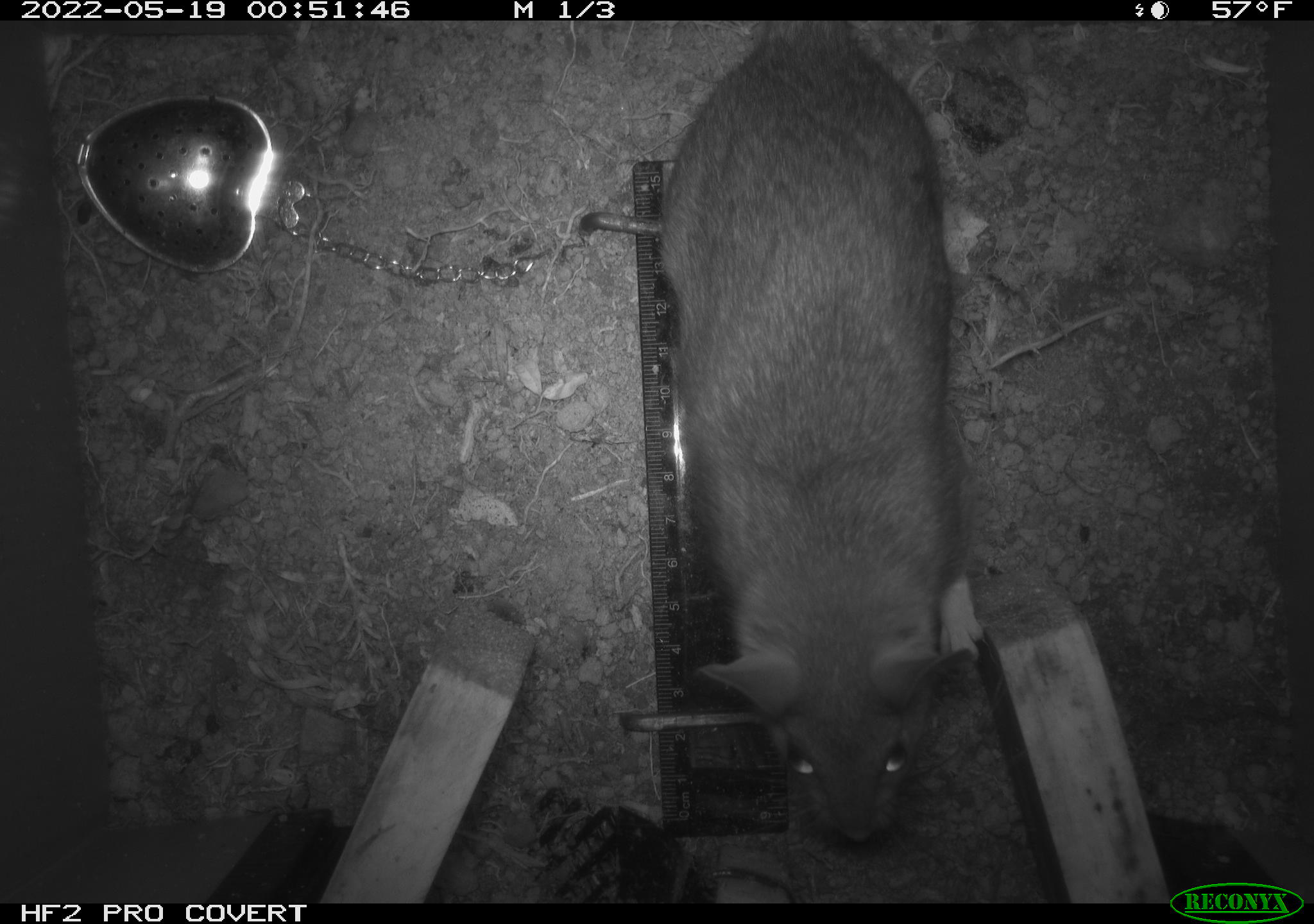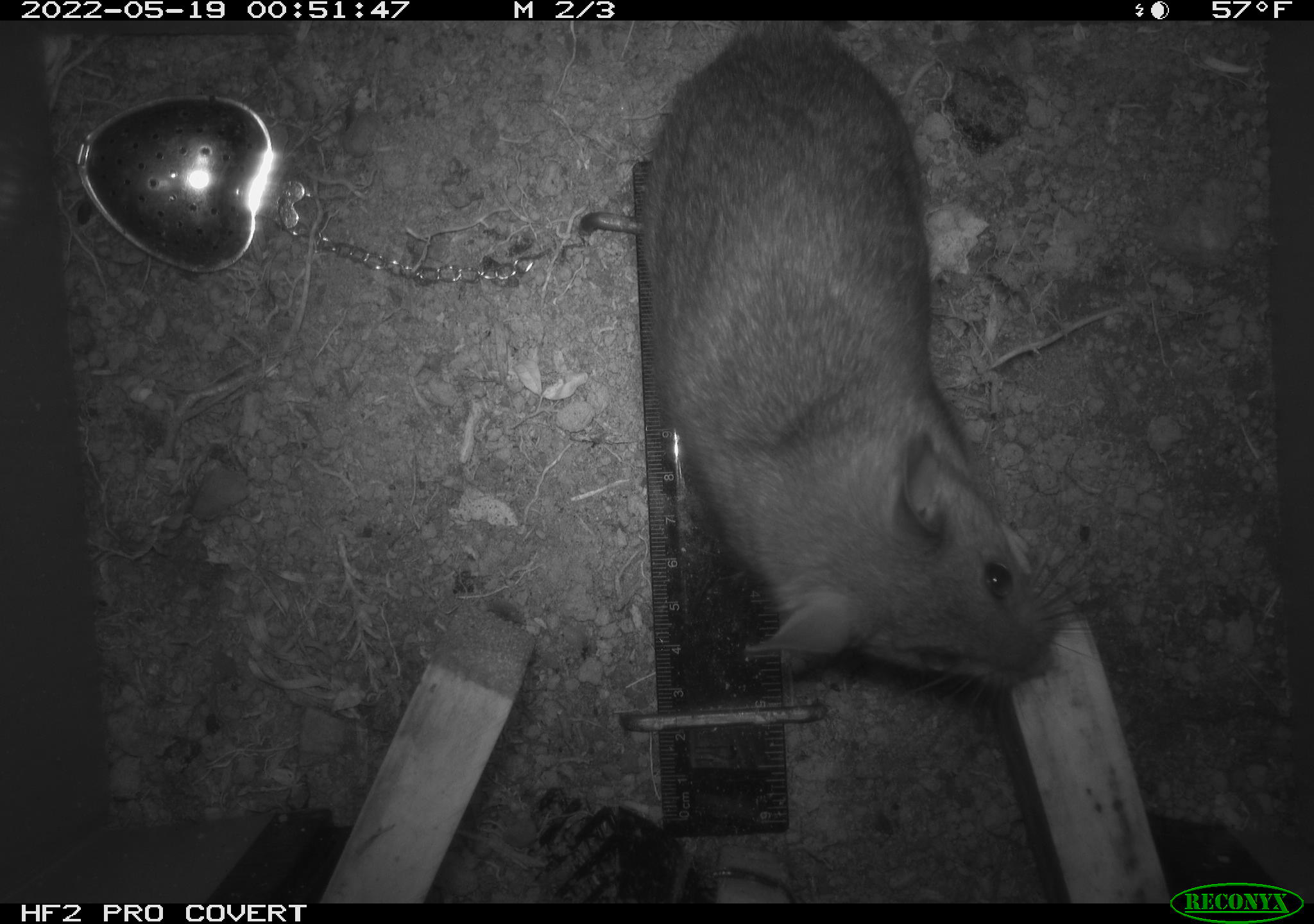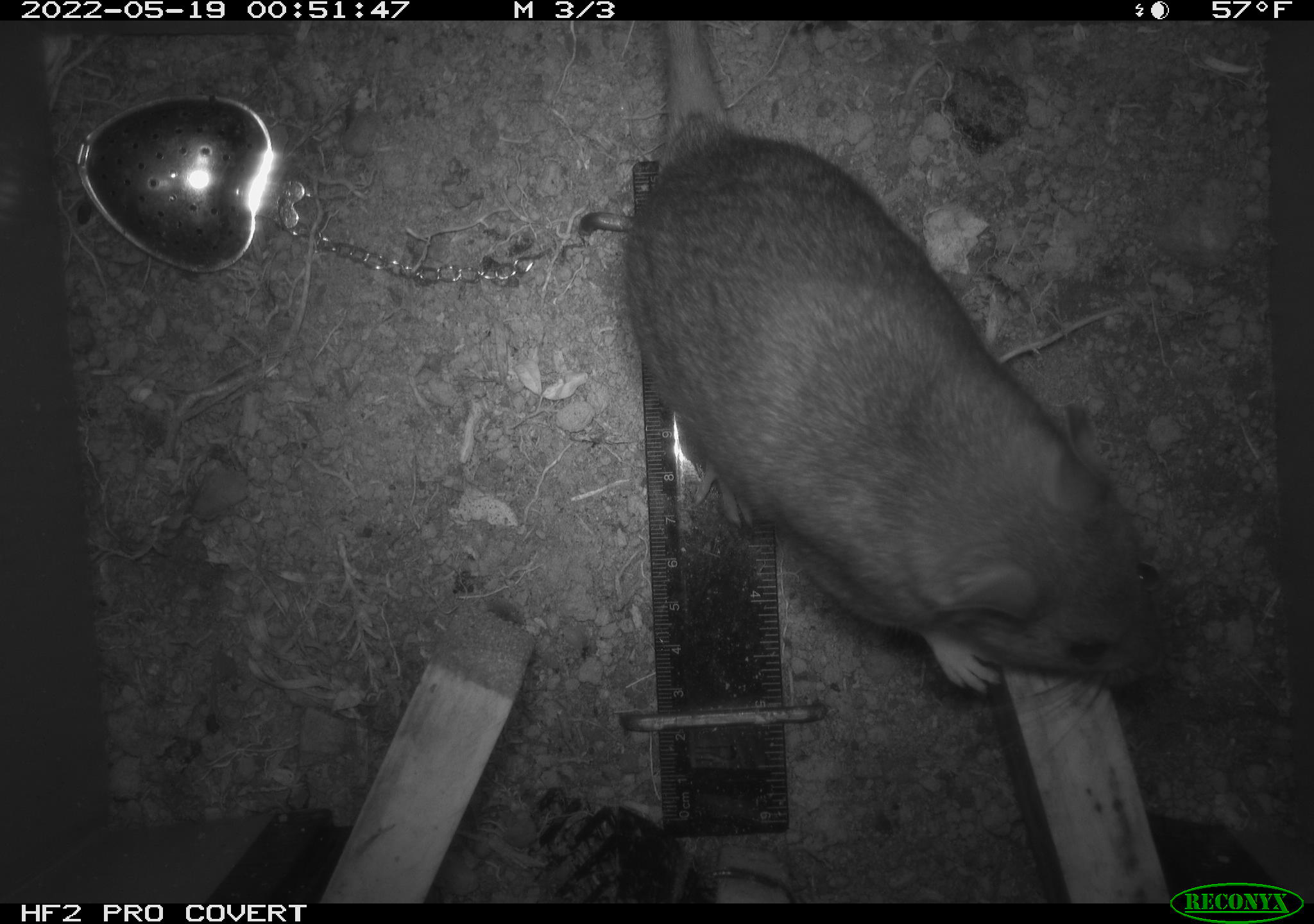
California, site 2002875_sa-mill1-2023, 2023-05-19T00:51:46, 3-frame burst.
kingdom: Animalia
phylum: Chordata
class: Mammalia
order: Rodentia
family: Cricetidae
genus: Neotoma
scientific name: Neotoma fuscipes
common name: dusky-footed woodrat